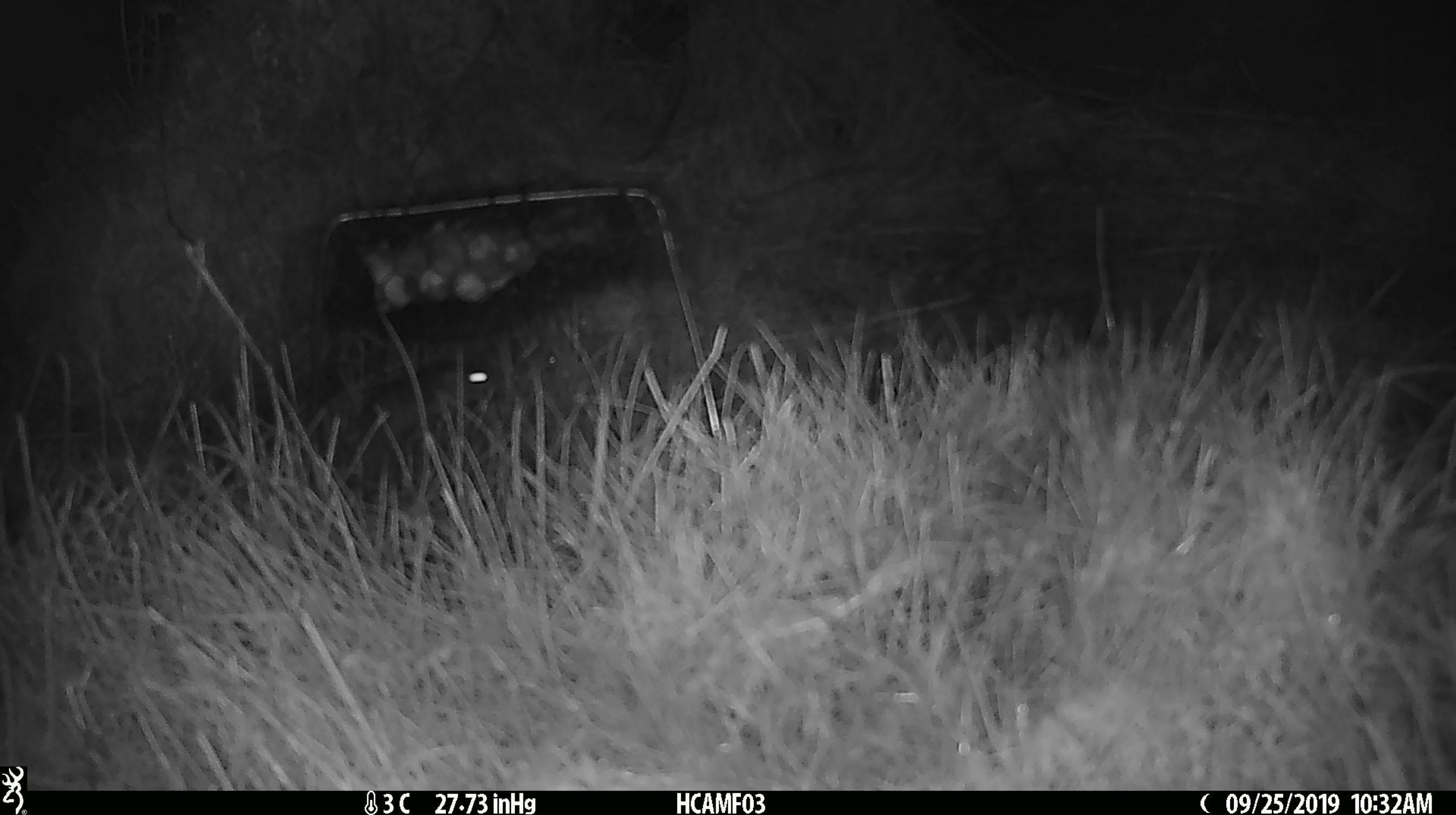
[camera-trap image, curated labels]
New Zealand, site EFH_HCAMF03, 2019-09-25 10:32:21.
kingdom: Animalia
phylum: Chordata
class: Mammalia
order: Rodentia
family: Muridae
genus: Mus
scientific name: Mus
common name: mouse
Mouse (Mus).